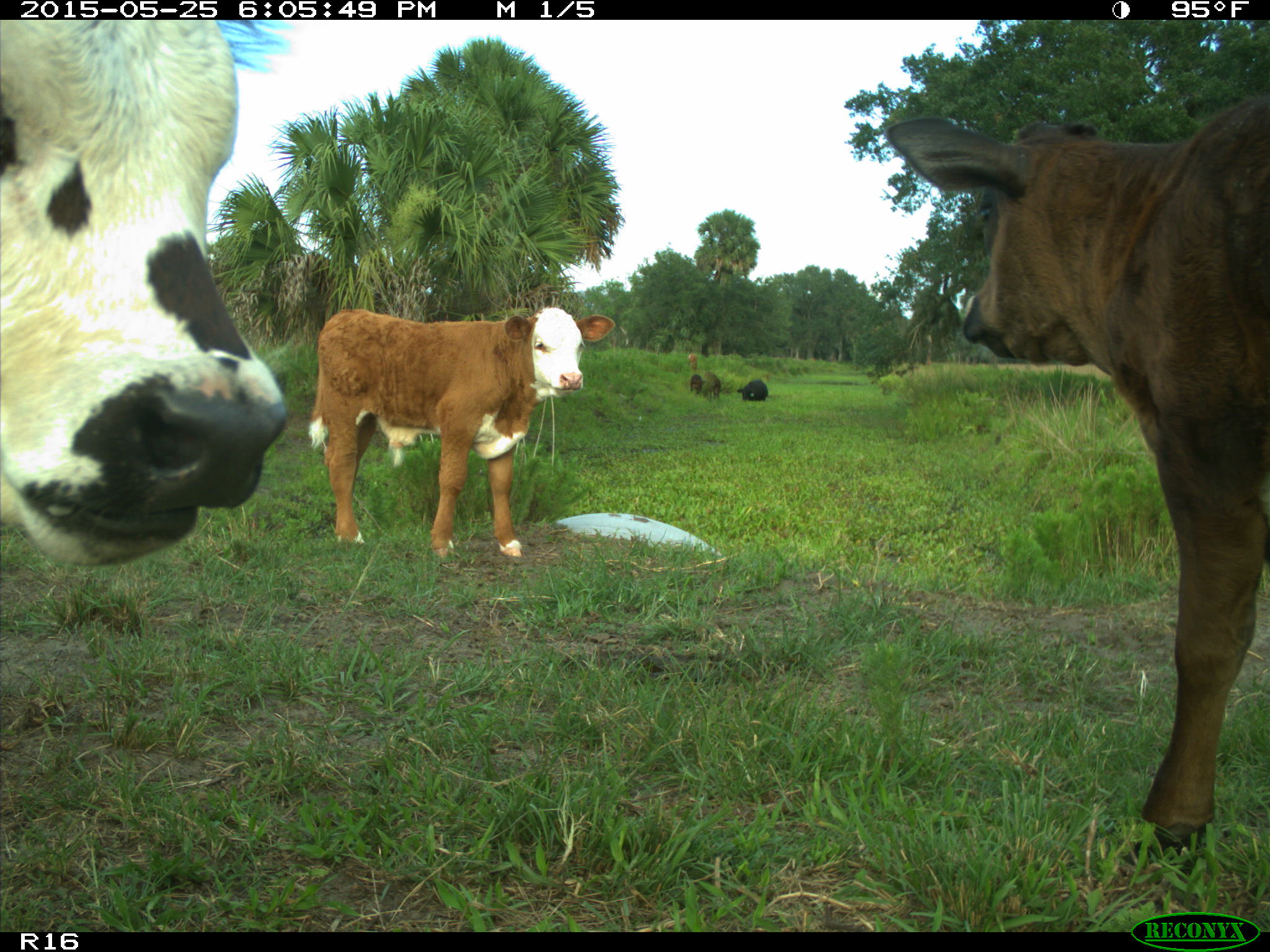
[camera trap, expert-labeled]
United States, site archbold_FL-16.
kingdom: Animalia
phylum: Chordata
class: Mammalia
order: Artiodactyla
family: Bovidae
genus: Bos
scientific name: Bos taurus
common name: domestic cow